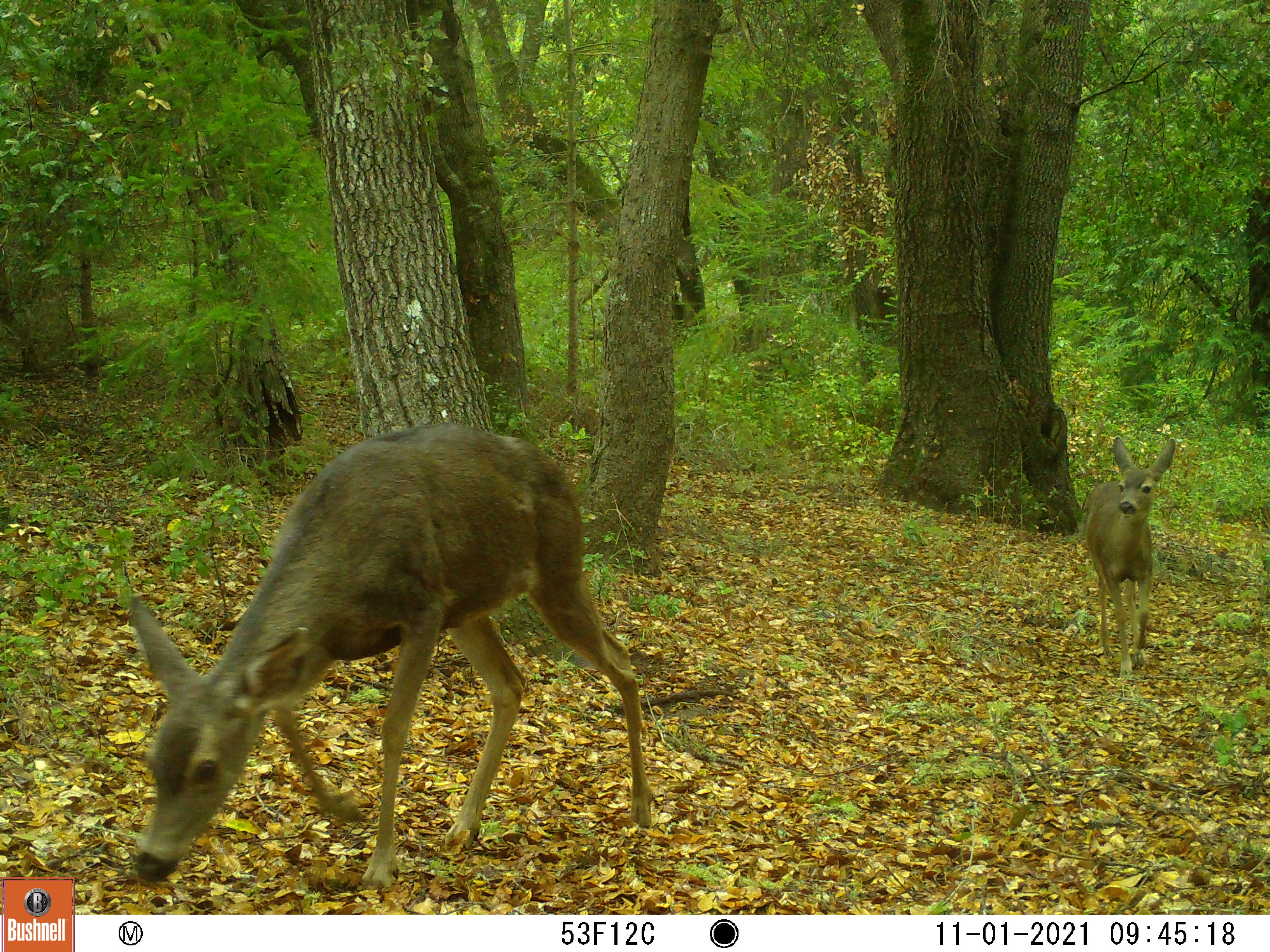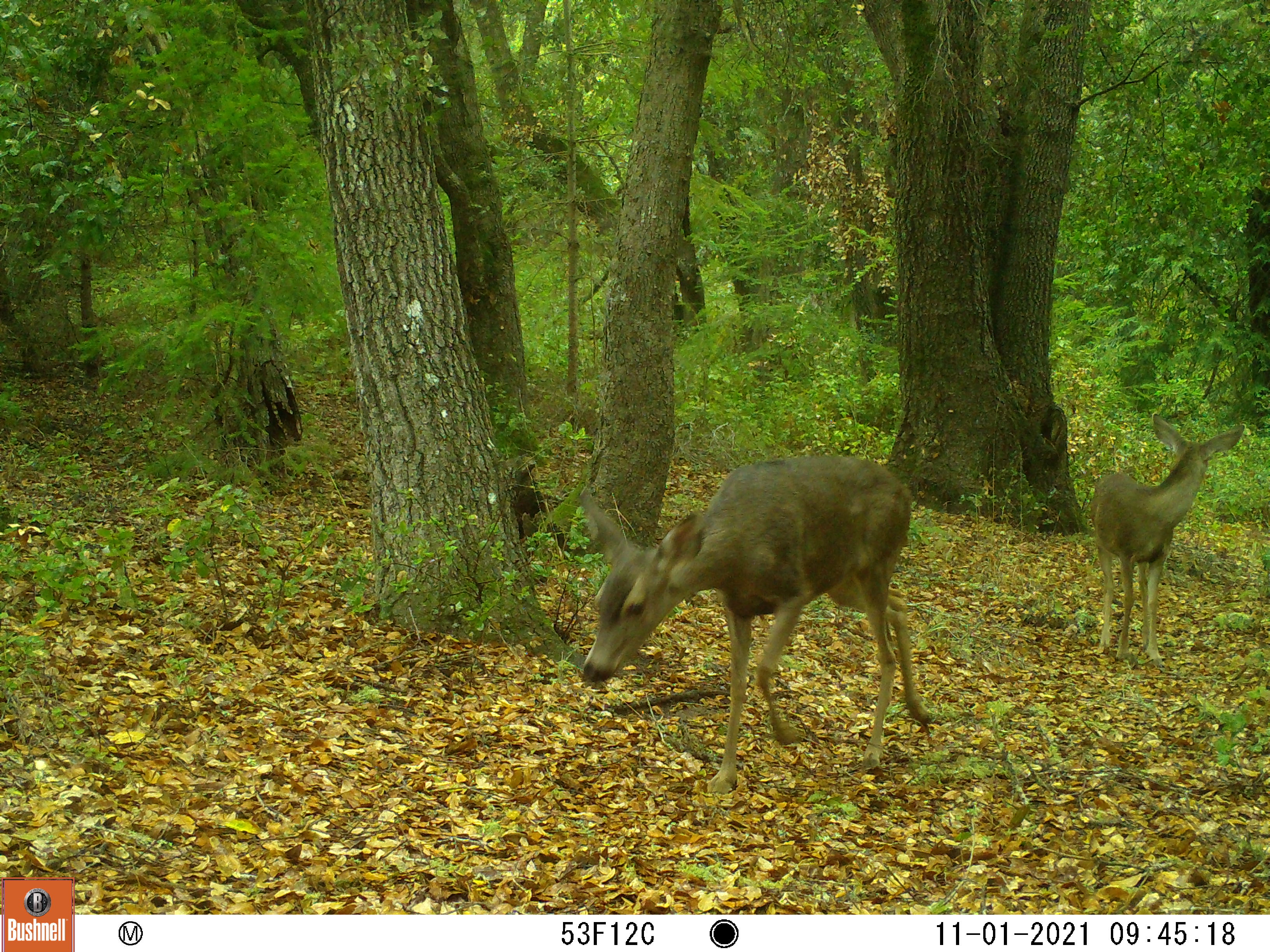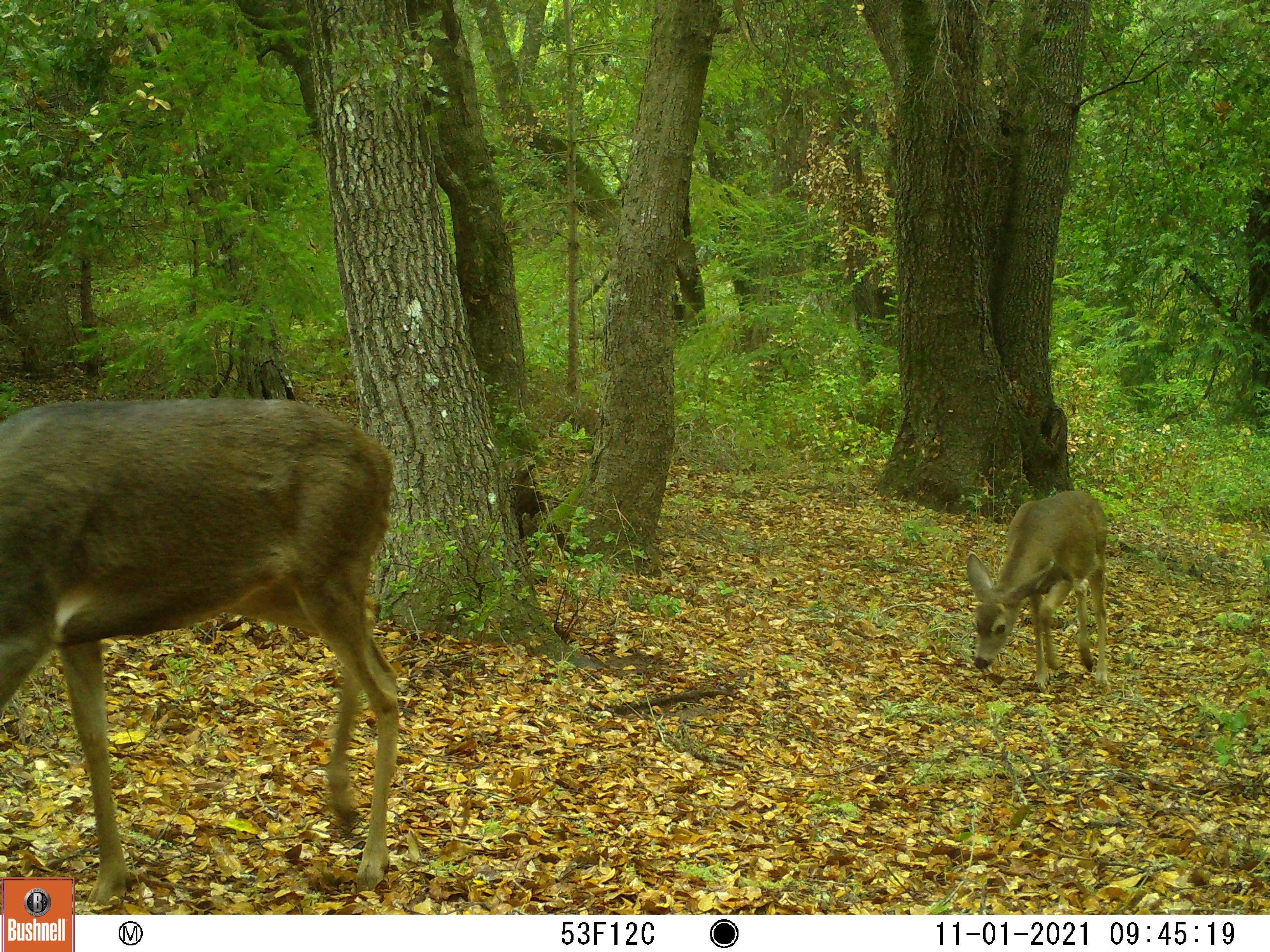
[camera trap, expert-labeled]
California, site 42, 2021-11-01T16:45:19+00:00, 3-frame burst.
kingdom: Animalia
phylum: Chordata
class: Mammalia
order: Artiodactyla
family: Cervidae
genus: Odocoileus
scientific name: Odocoileus hemionus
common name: mule deer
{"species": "mule deer (Odocoileus hemionus)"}